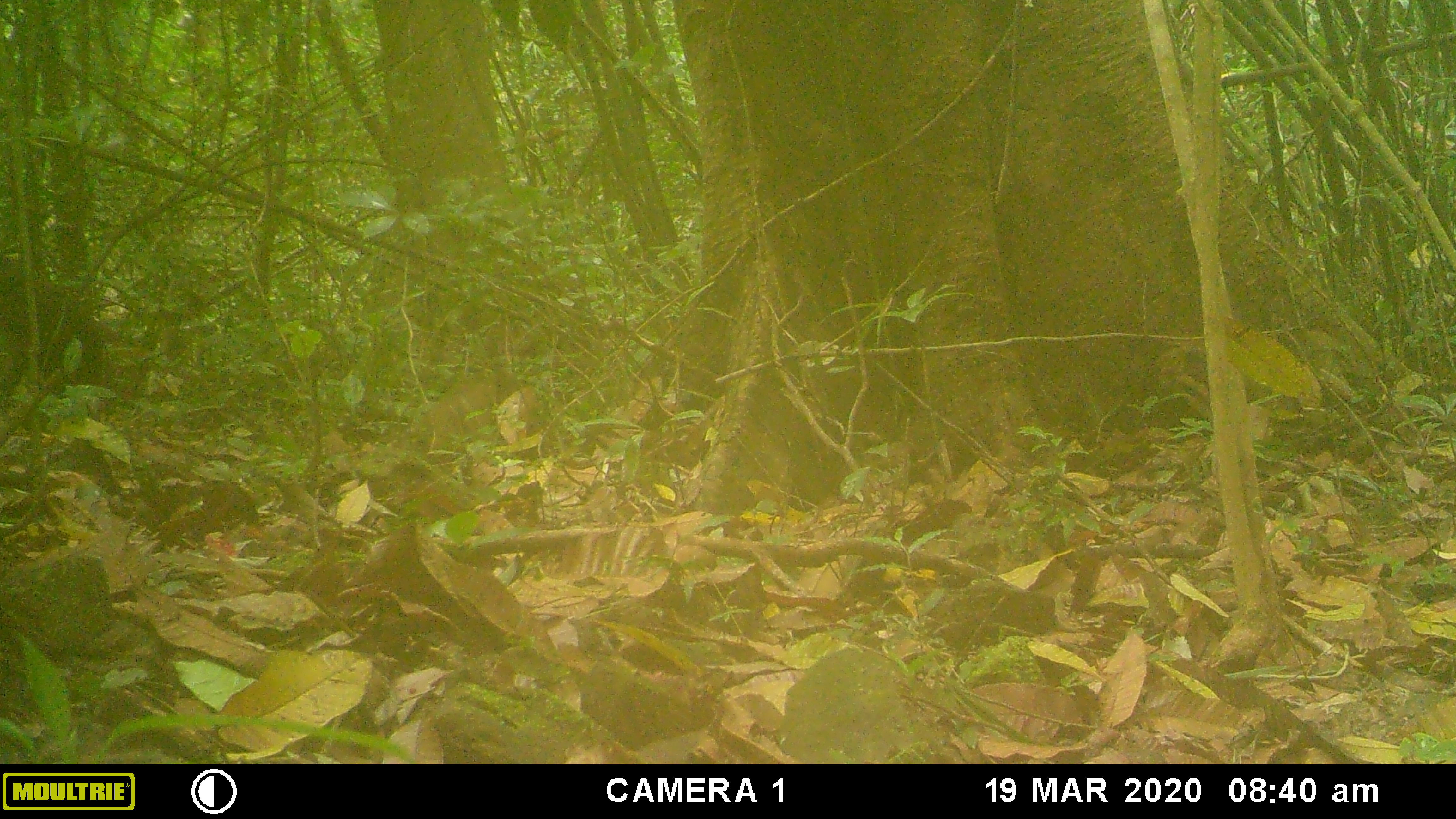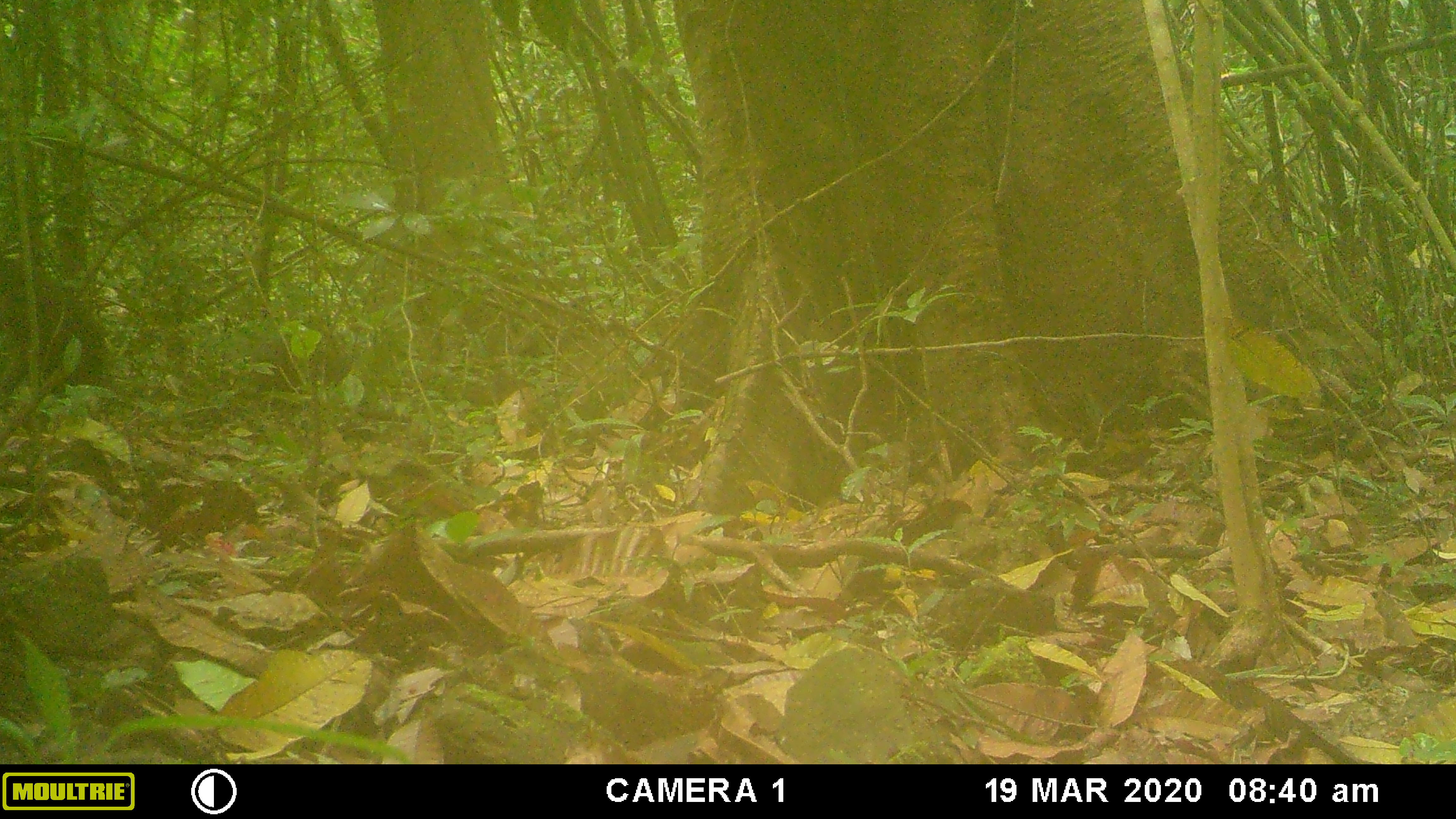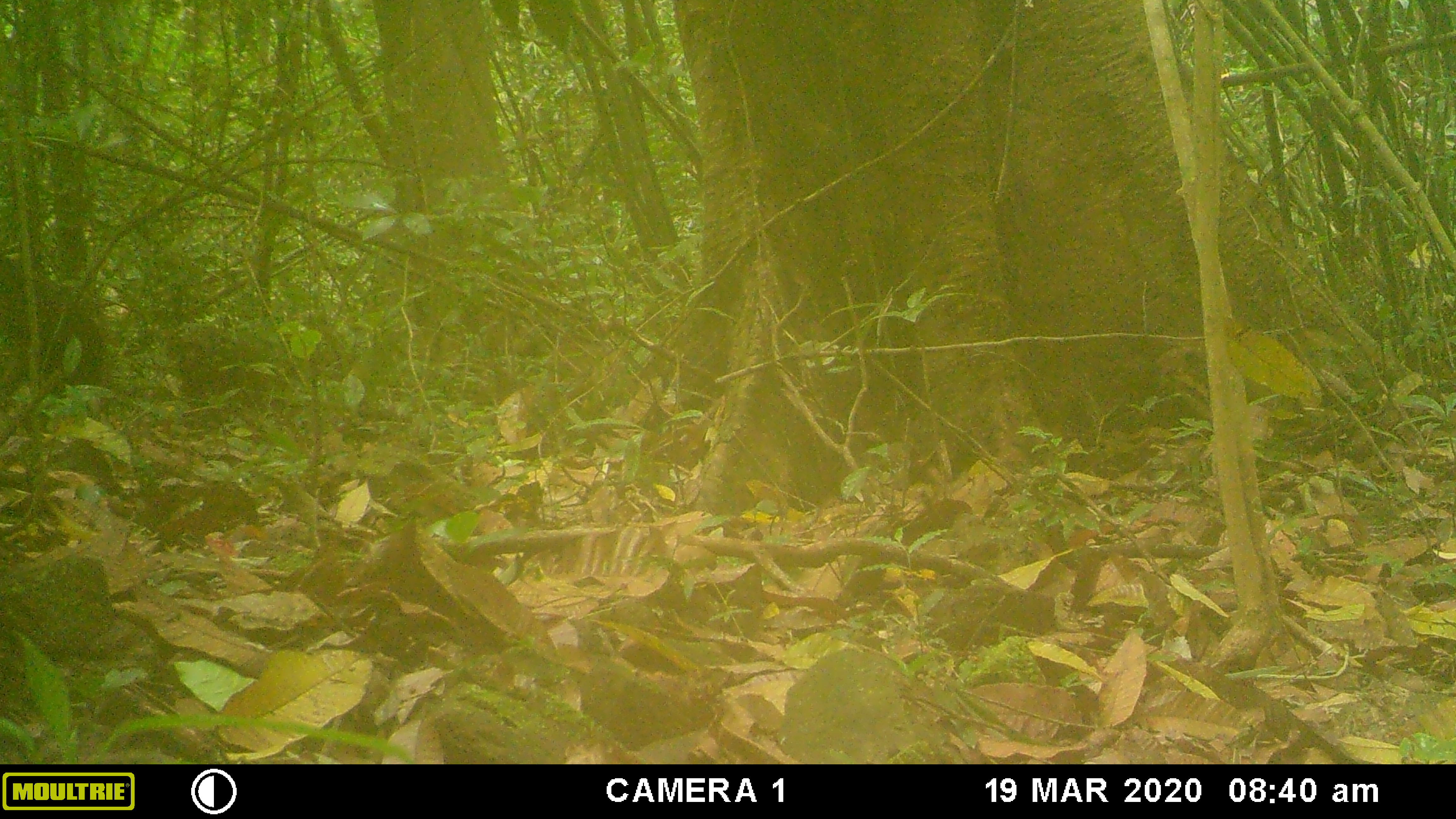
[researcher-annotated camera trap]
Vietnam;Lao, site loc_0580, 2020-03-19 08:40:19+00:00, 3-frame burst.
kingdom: Animalia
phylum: Chordata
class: Mammalia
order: Primates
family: Cercopithecidae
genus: Macaca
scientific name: Macaca arctoides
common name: stump-tailed macaque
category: stump tailed macaque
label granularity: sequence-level